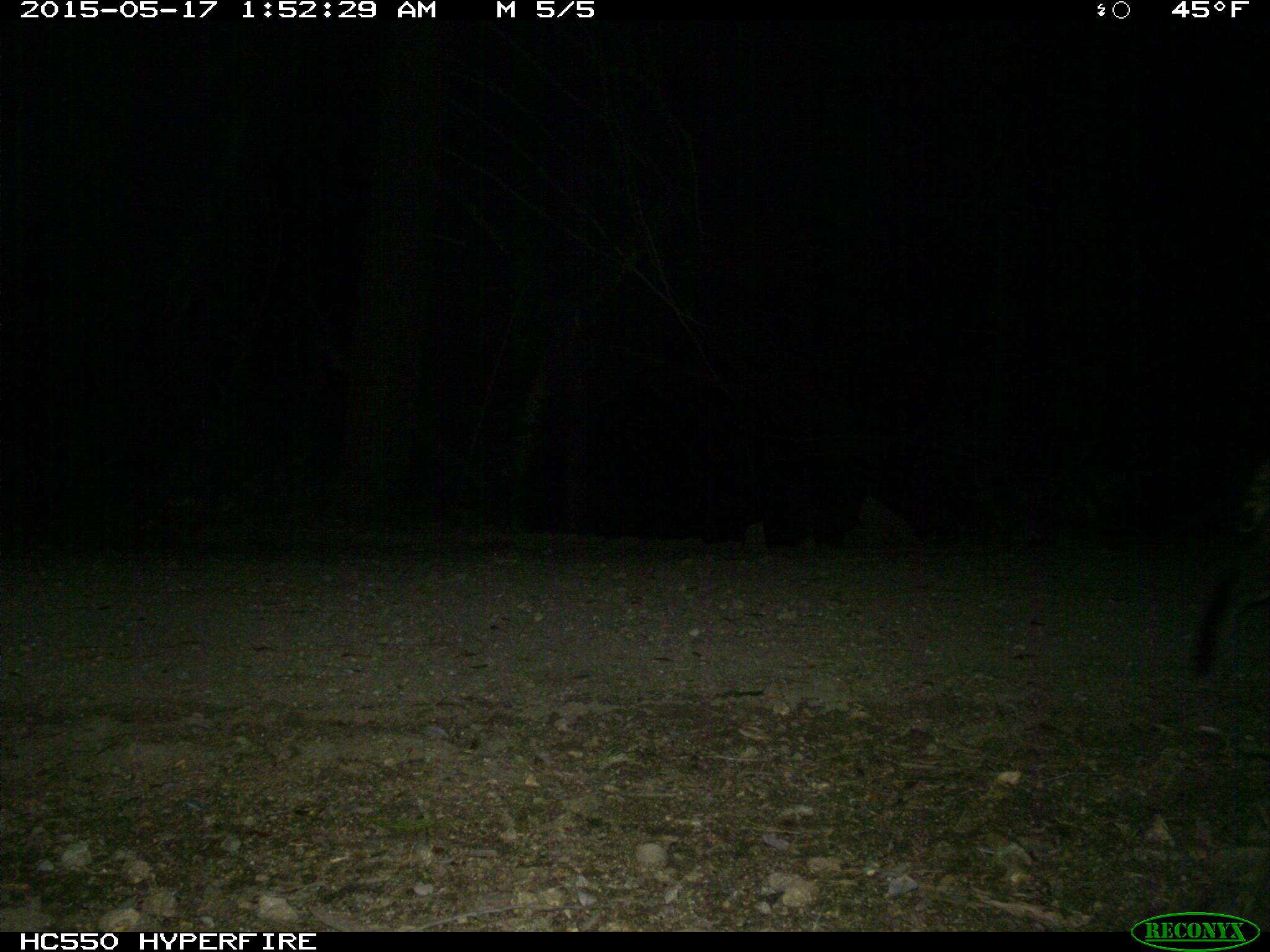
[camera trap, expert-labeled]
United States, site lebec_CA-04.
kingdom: Animalia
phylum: Chordata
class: Mammalia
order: Carnivora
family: Felidae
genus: Lynx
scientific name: Lynx rufus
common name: bobcat